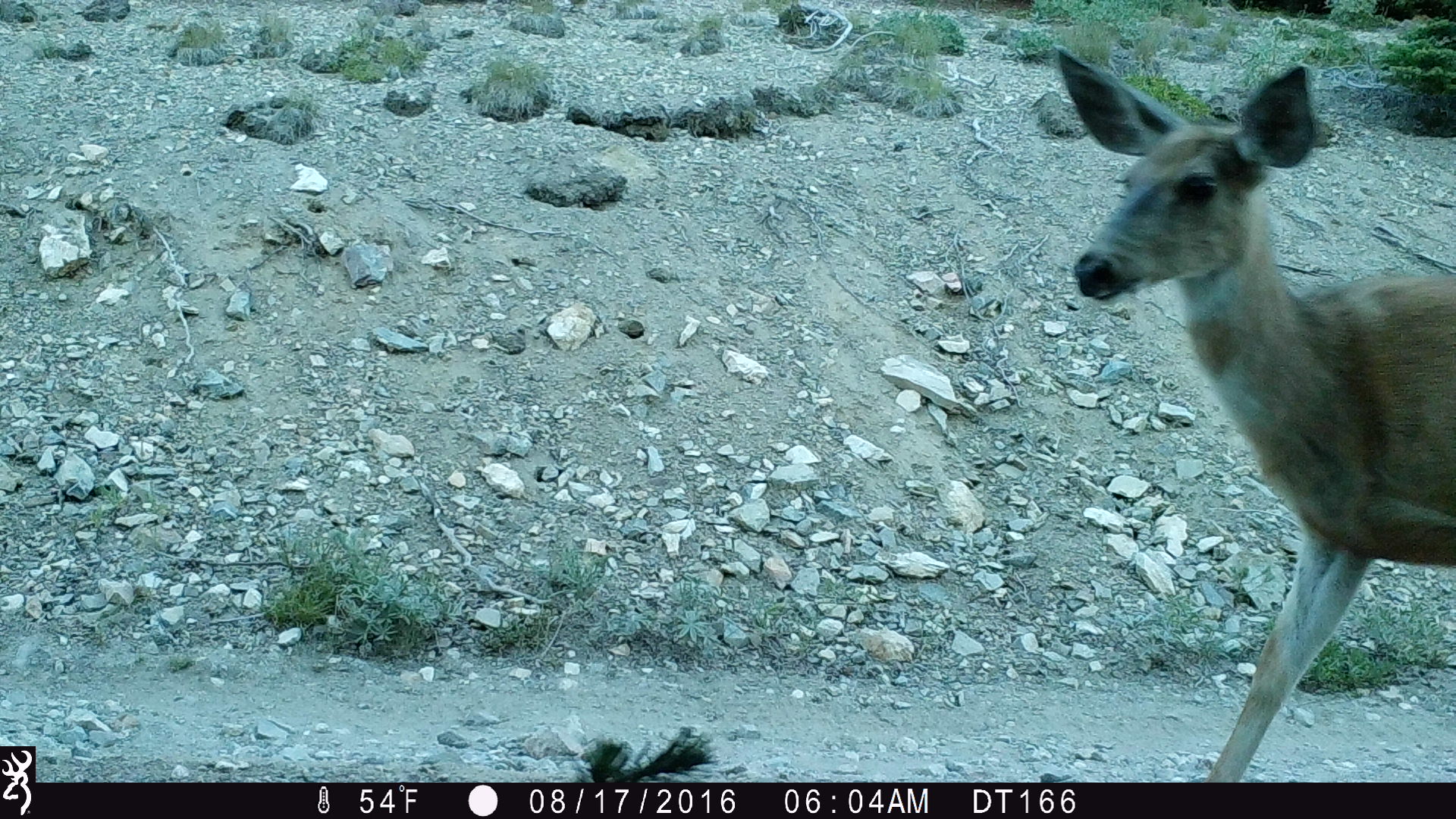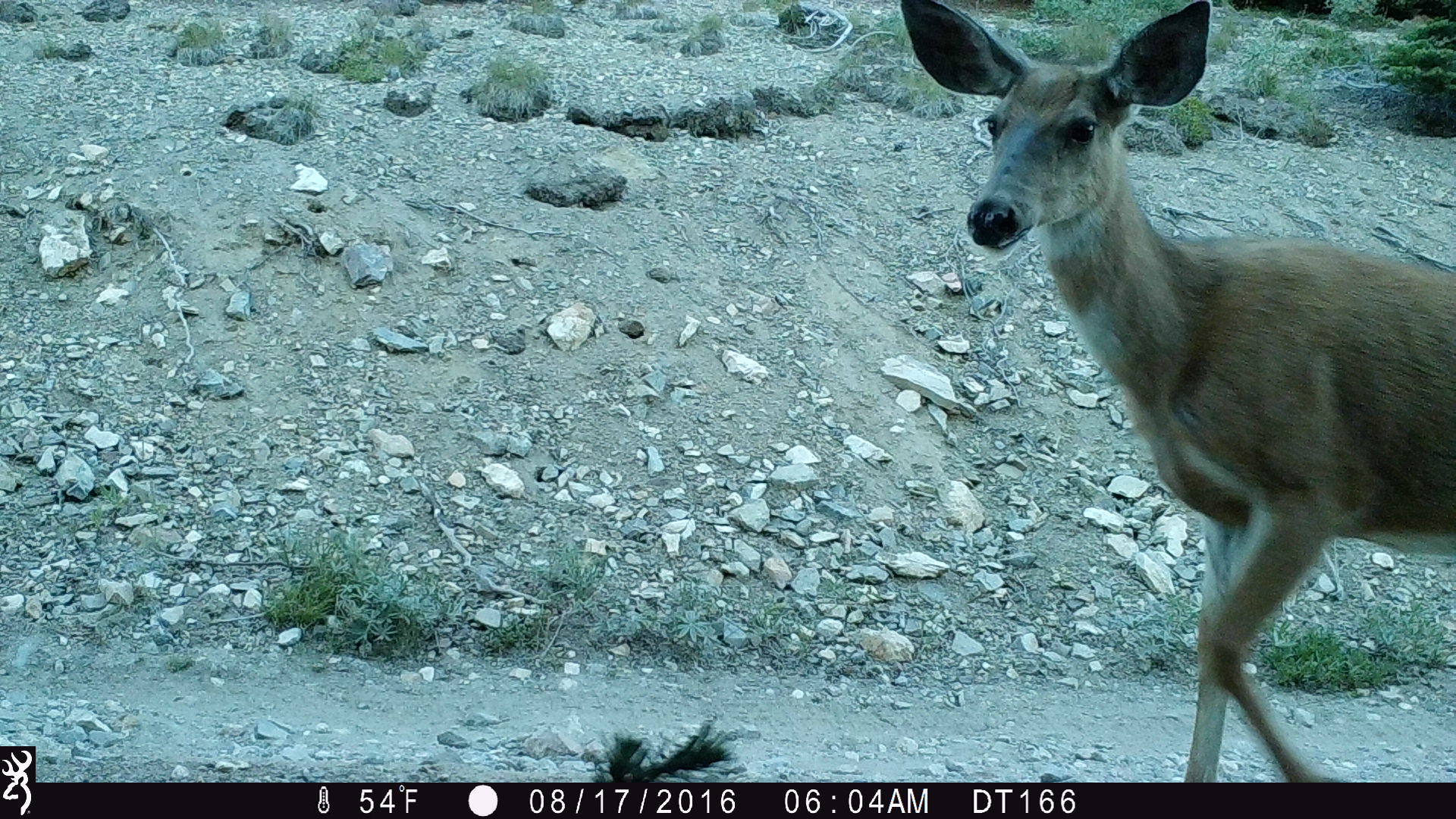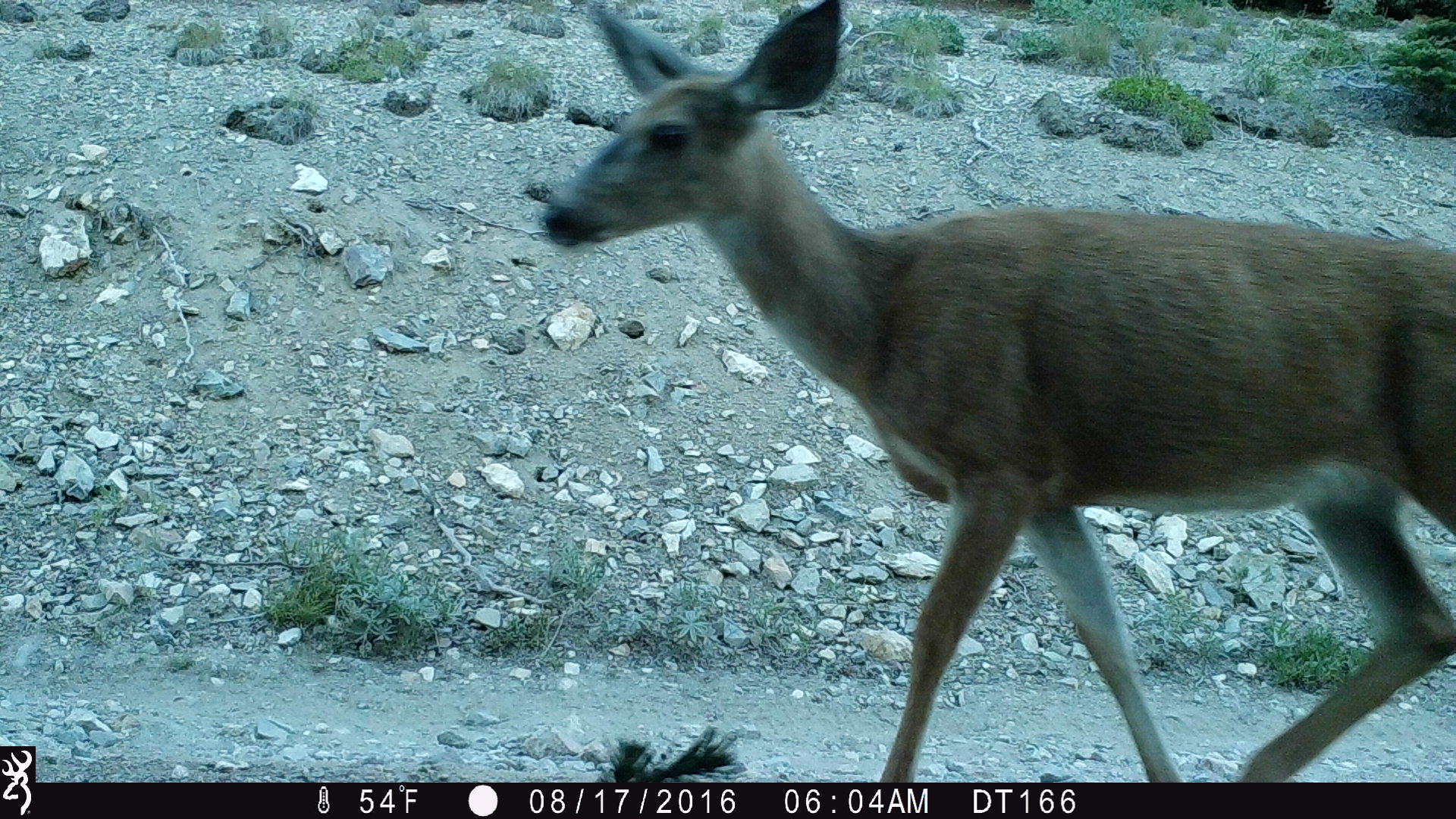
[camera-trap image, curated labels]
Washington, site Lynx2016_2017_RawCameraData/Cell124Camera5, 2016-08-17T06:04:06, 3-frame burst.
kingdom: Animalia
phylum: Chordata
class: Mammalia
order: Artiodactyla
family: Cervidae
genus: Odocoileus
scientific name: Odocoileus hemionus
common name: mule deer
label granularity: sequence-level